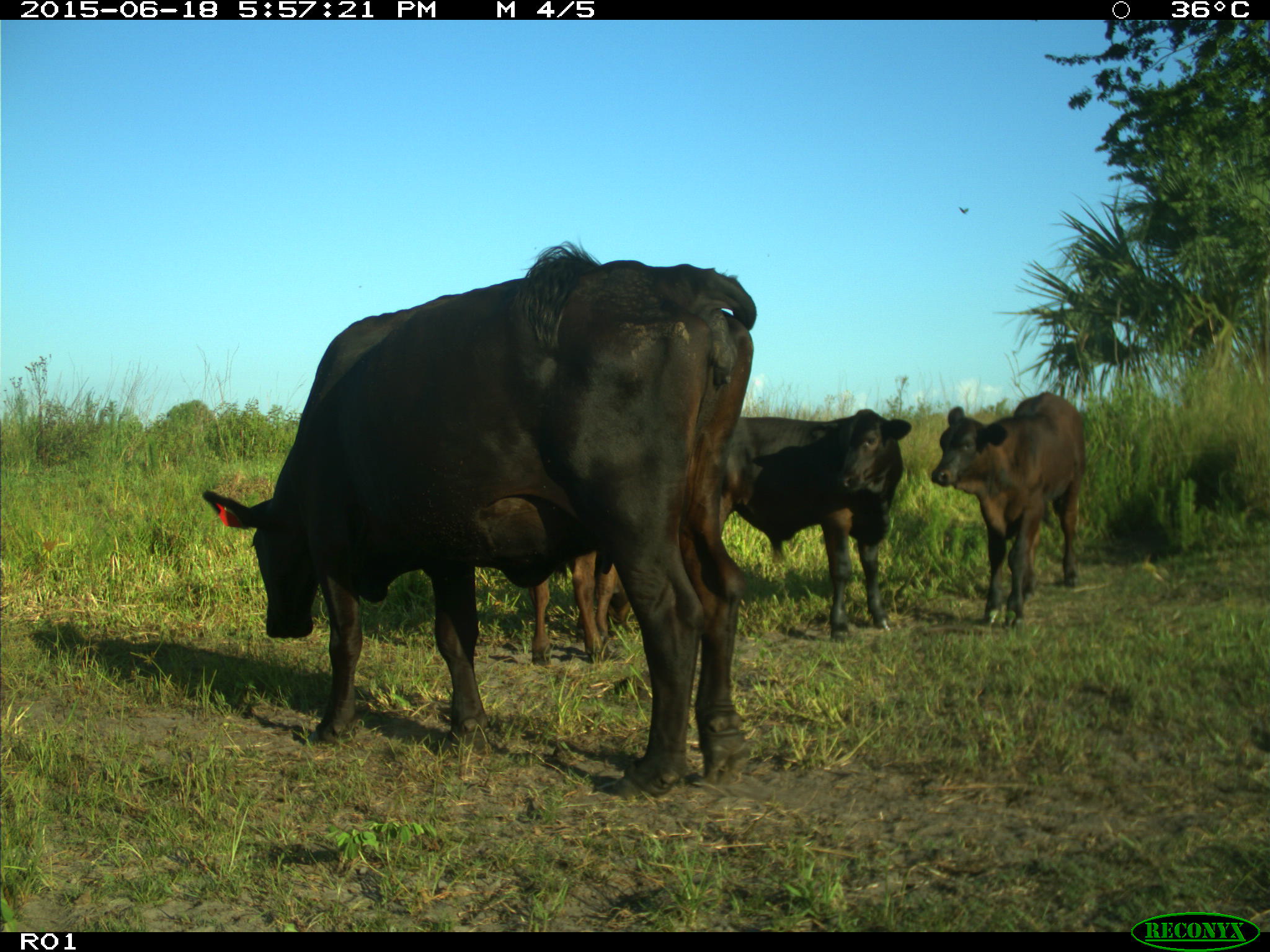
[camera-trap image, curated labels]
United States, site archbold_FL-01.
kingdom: Animalia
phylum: Chordata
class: Mammalia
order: Artiodactyla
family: Bovidae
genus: Bos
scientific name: Bos taurus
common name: domestic cow